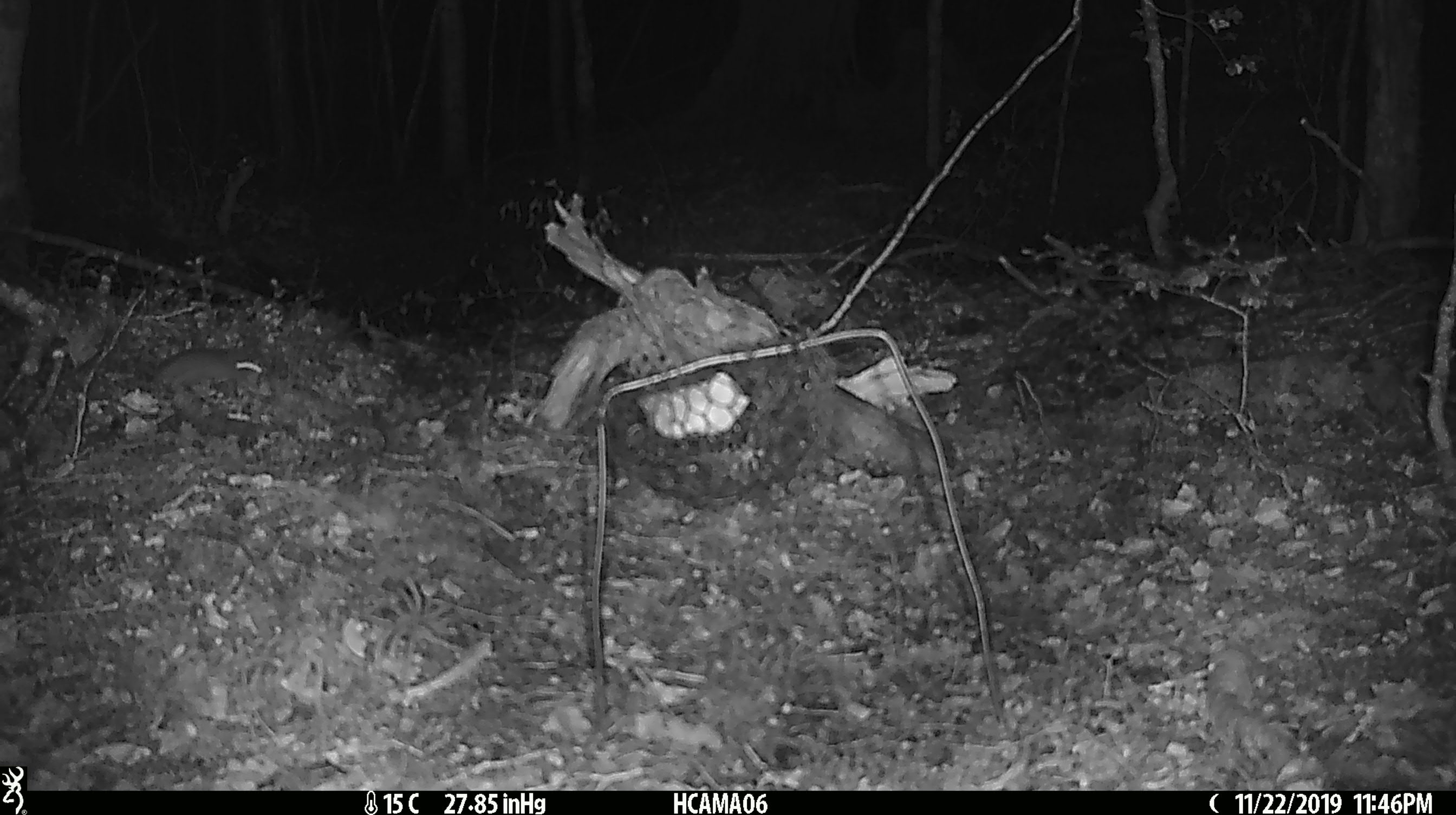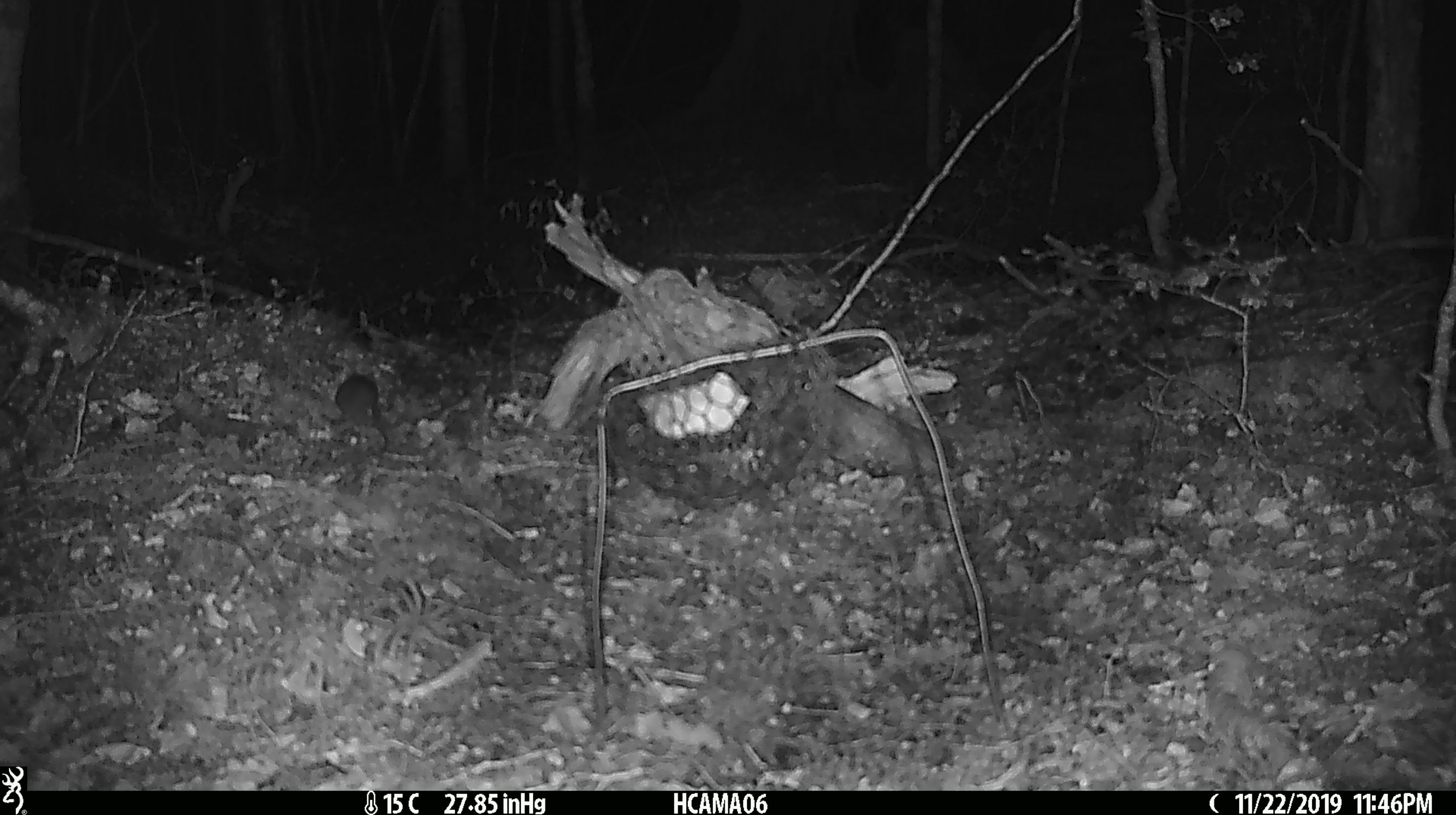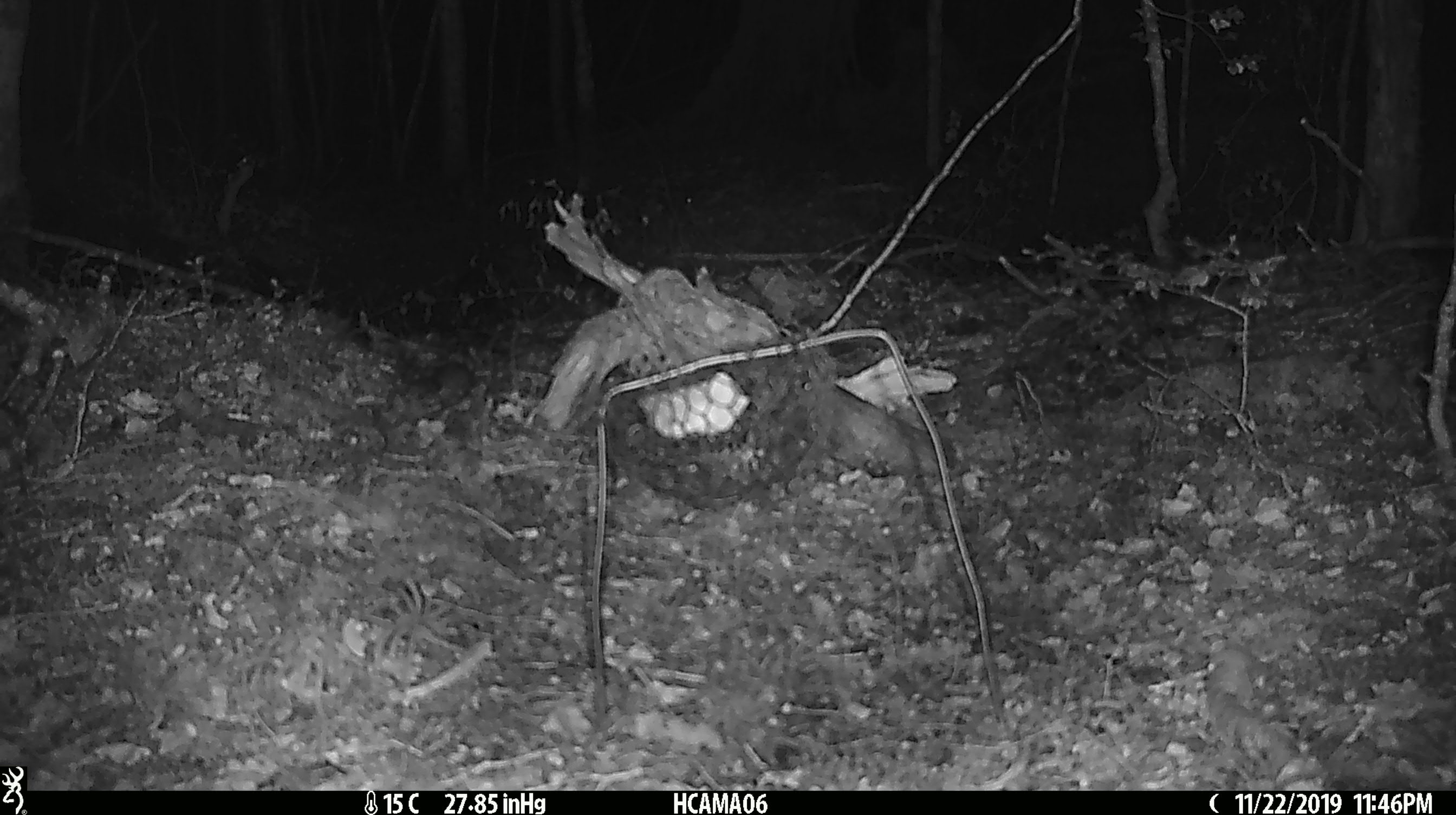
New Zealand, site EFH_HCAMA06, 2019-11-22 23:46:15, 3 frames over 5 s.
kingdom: Animalia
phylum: Chordata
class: Mammalia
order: Rodentia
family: Muridae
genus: Mus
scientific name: Mus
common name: mouse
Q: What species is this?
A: Mouse (Mus).